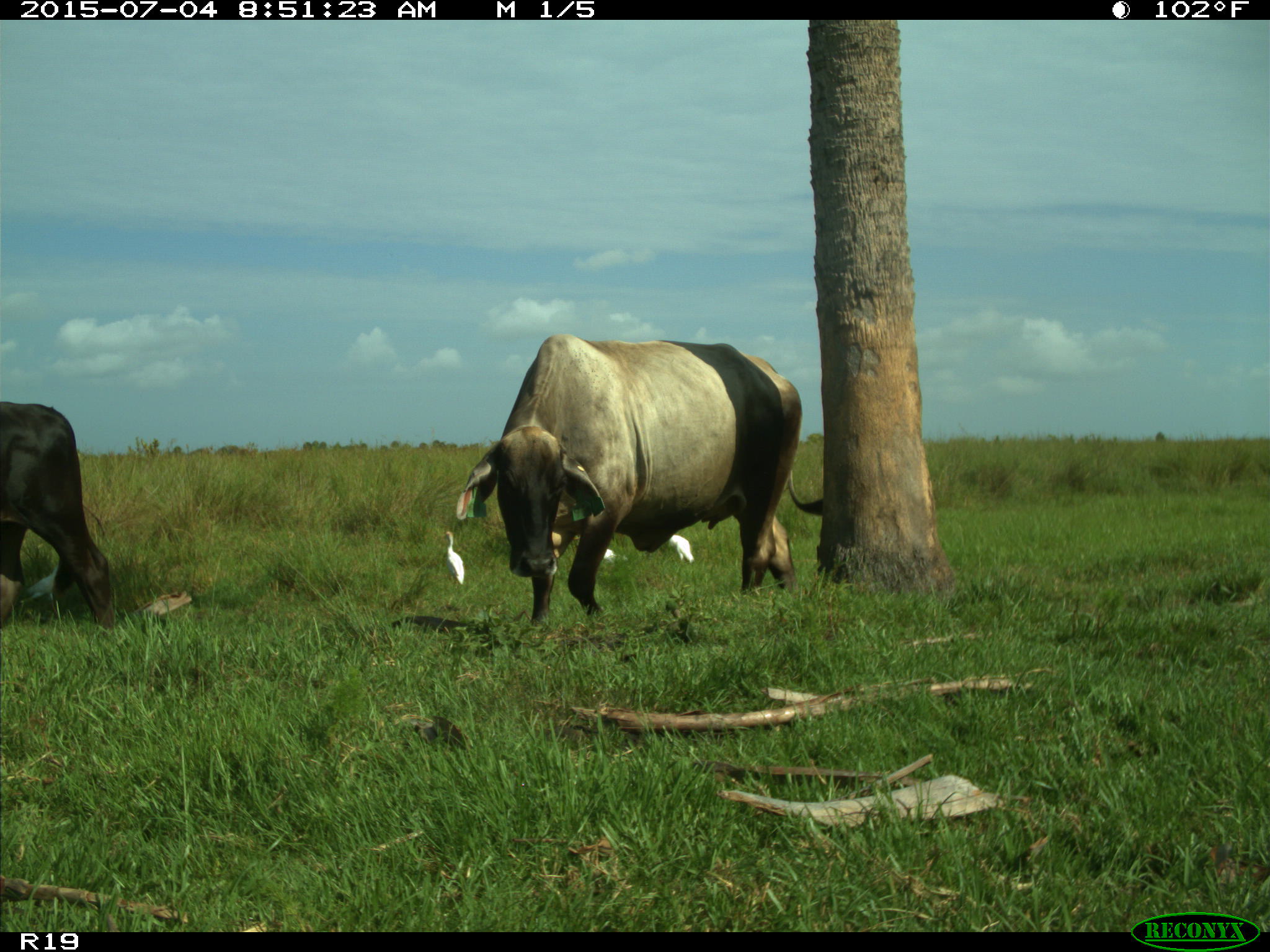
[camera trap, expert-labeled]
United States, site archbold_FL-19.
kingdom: Animalia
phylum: Chordata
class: Mammalia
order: Artiodactyla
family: Bovidae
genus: Bos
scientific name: Bos taurus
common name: domestic cow